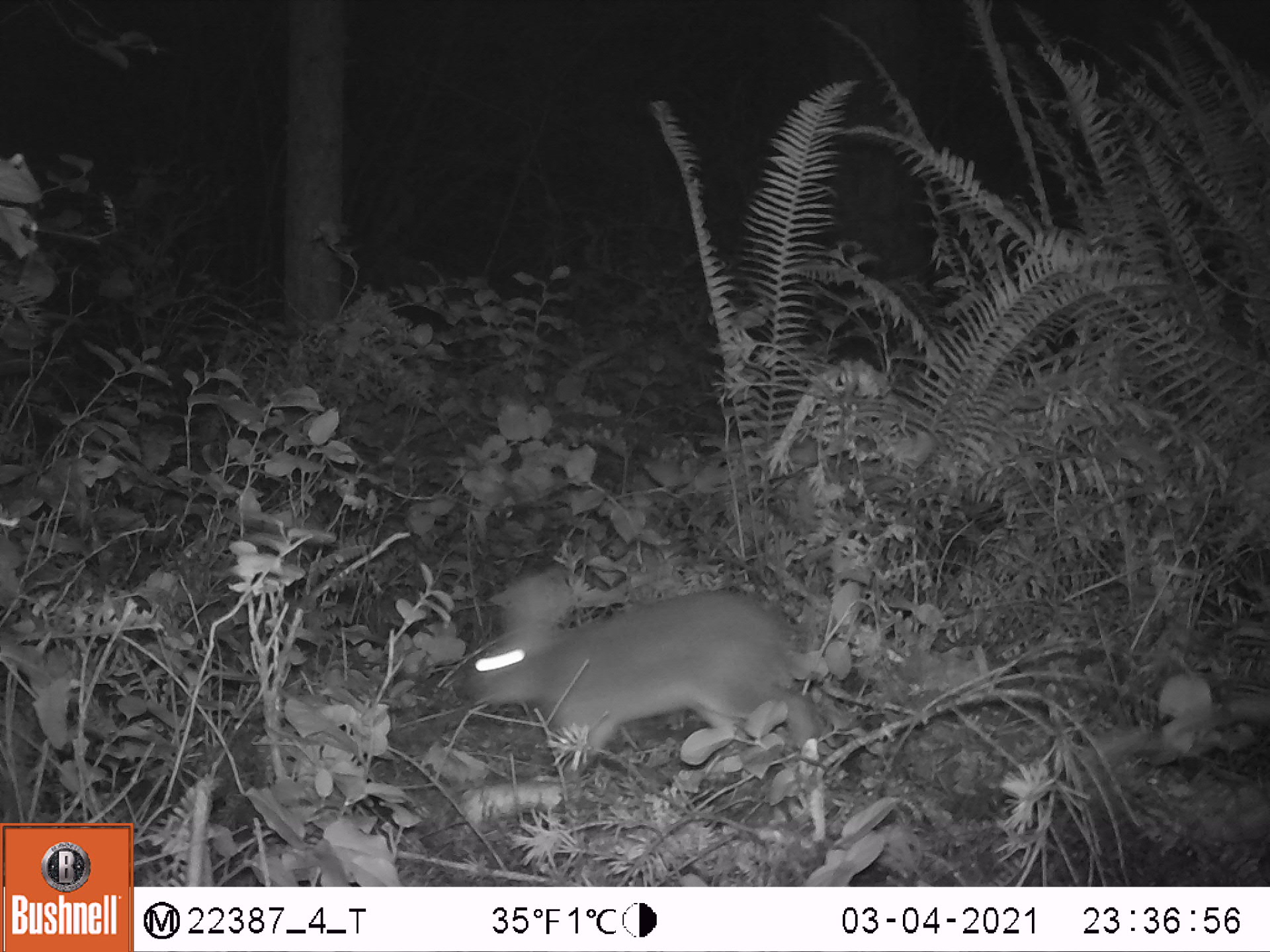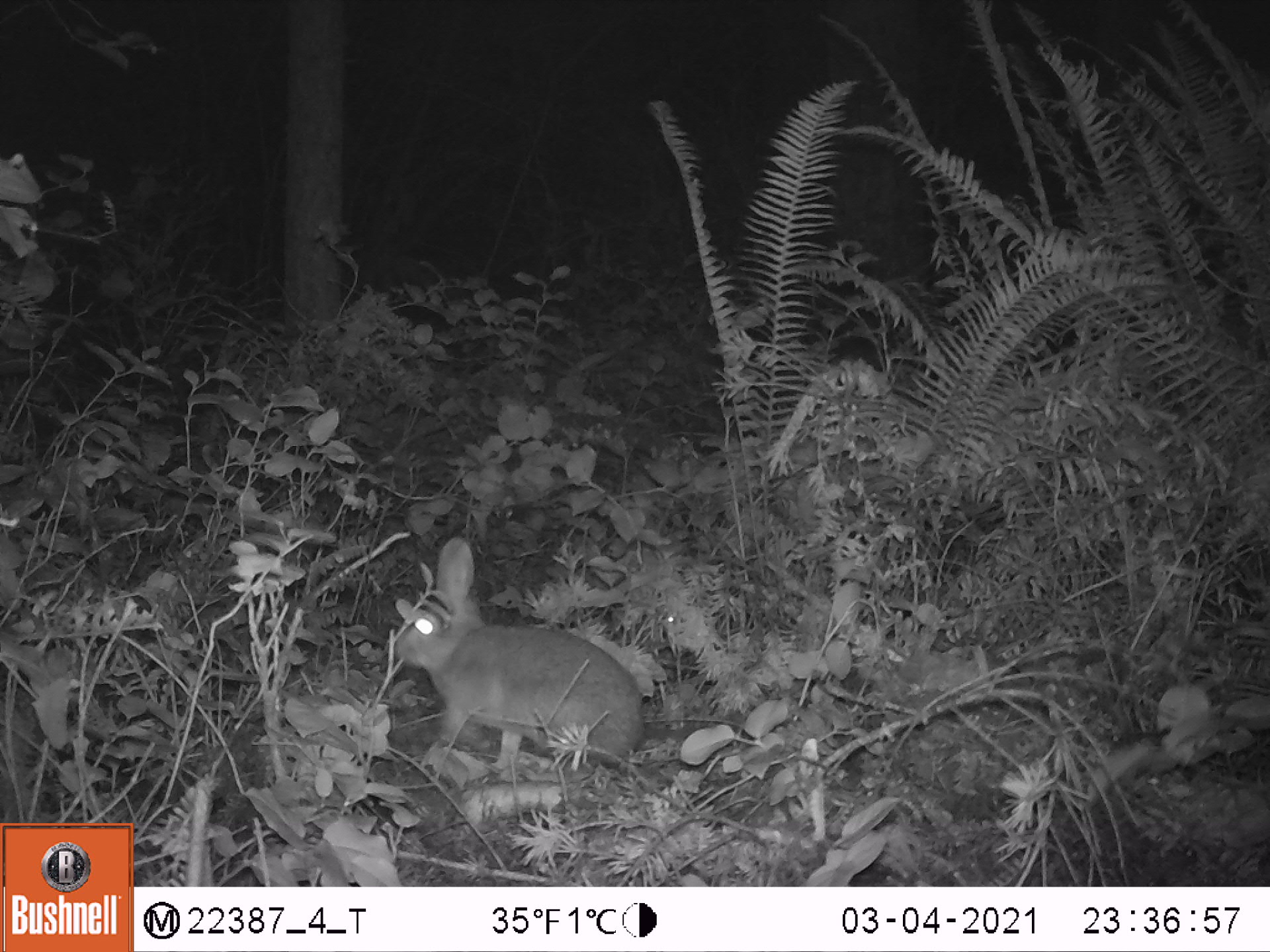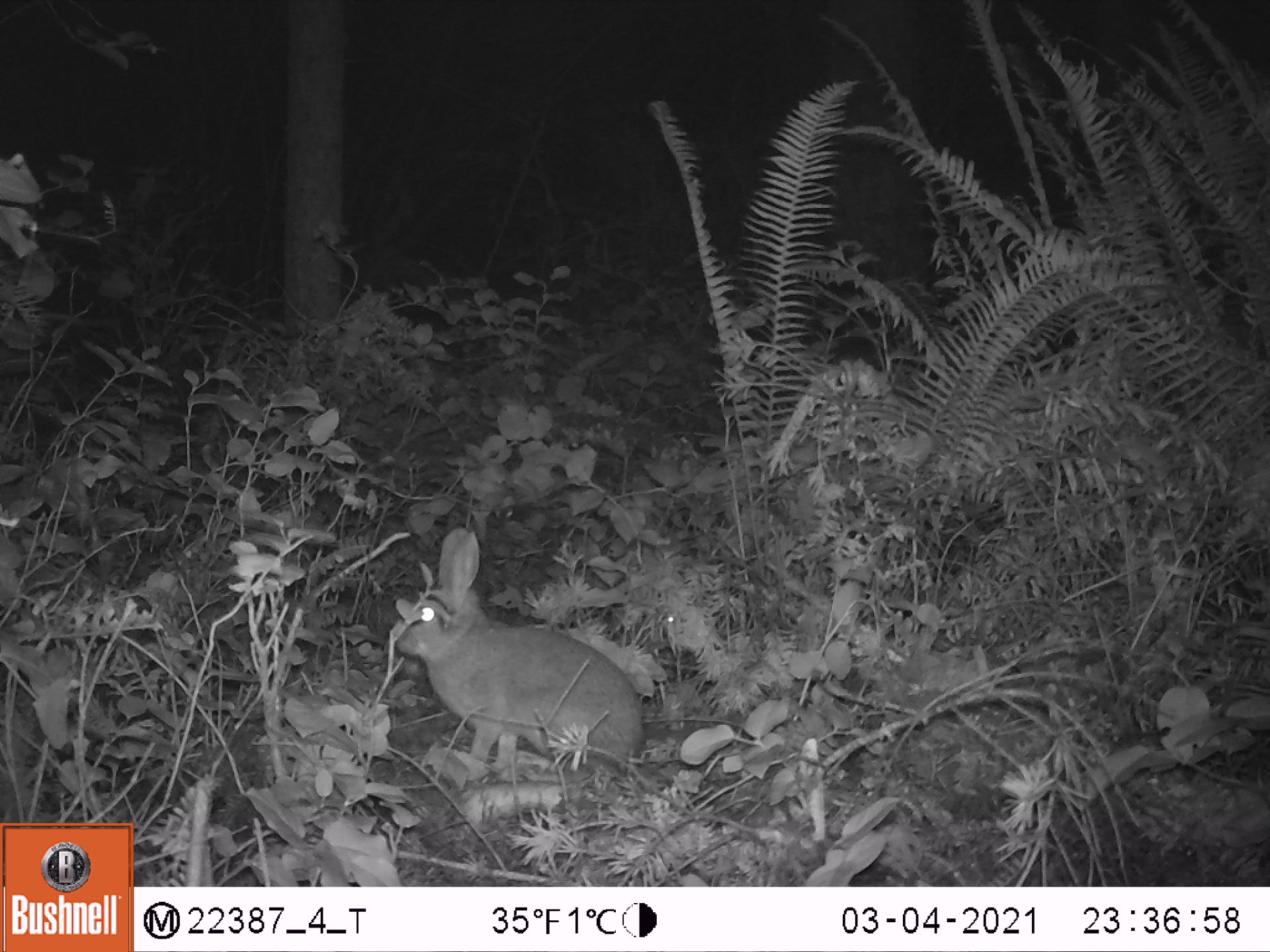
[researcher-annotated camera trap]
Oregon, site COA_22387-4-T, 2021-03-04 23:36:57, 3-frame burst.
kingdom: Animalia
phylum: Chordata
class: Mammalia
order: Lagomorpha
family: Leporidae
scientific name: Leporidae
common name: hares and rabbits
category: leporidae family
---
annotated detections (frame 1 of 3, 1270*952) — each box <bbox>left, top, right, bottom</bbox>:
leporidae family: <bbox>461, 568, 832, 767</bbox>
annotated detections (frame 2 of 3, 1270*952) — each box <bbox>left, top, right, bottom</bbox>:
leporidae family: <bbox>385, 532, 646, 774</bbox>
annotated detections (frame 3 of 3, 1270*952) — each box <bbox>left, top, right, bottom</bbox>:
leporidae family: <bbox>397, 516, 648, 786</bbox>